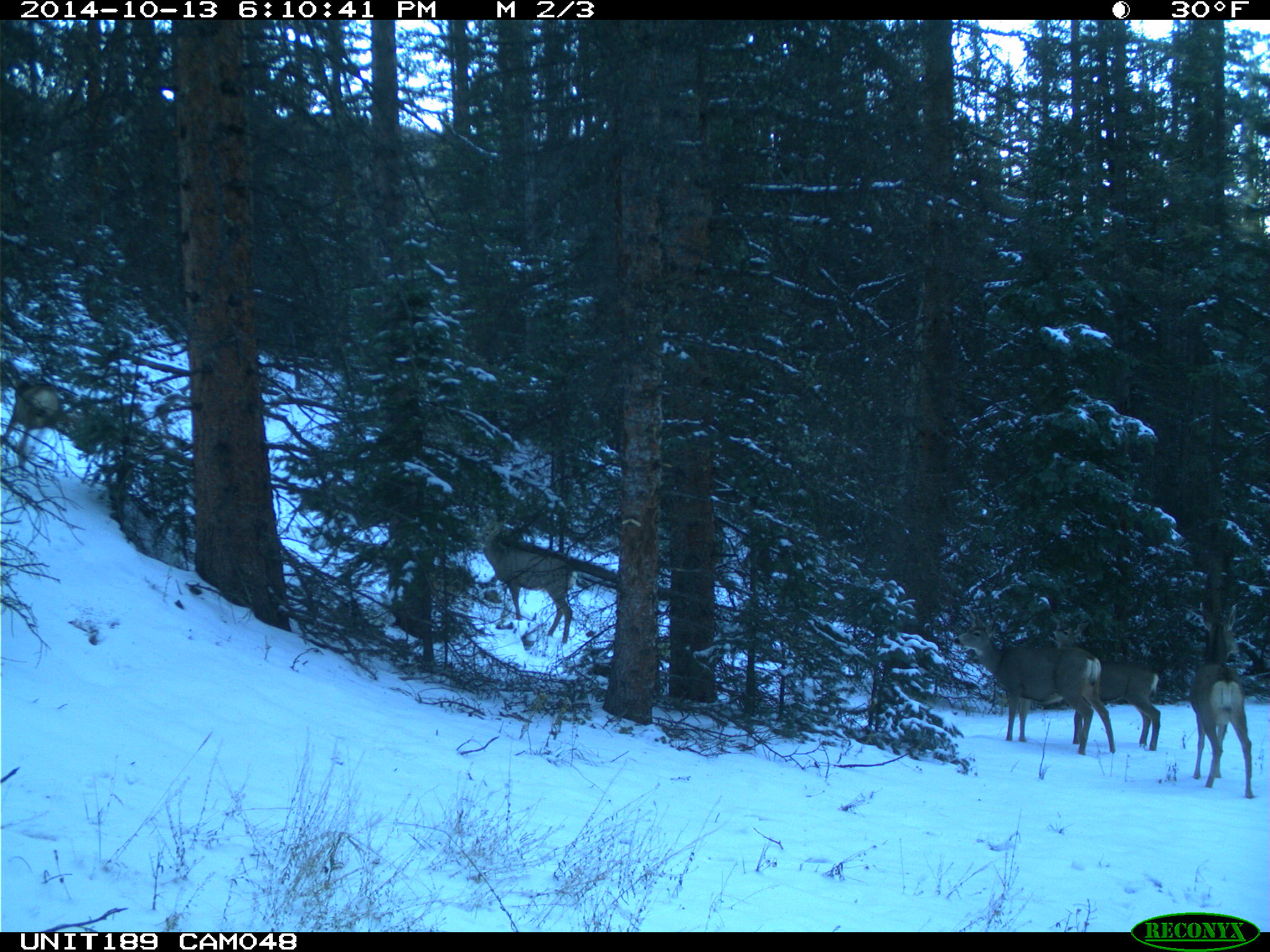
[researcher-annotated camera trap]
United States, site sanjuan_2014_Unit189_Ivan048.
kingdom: Animalia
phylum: Chordata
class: Mammalia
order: Artiodactyla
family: Cervidae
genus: Odocoileus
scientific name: Odocoileus hemionus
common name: mule deer